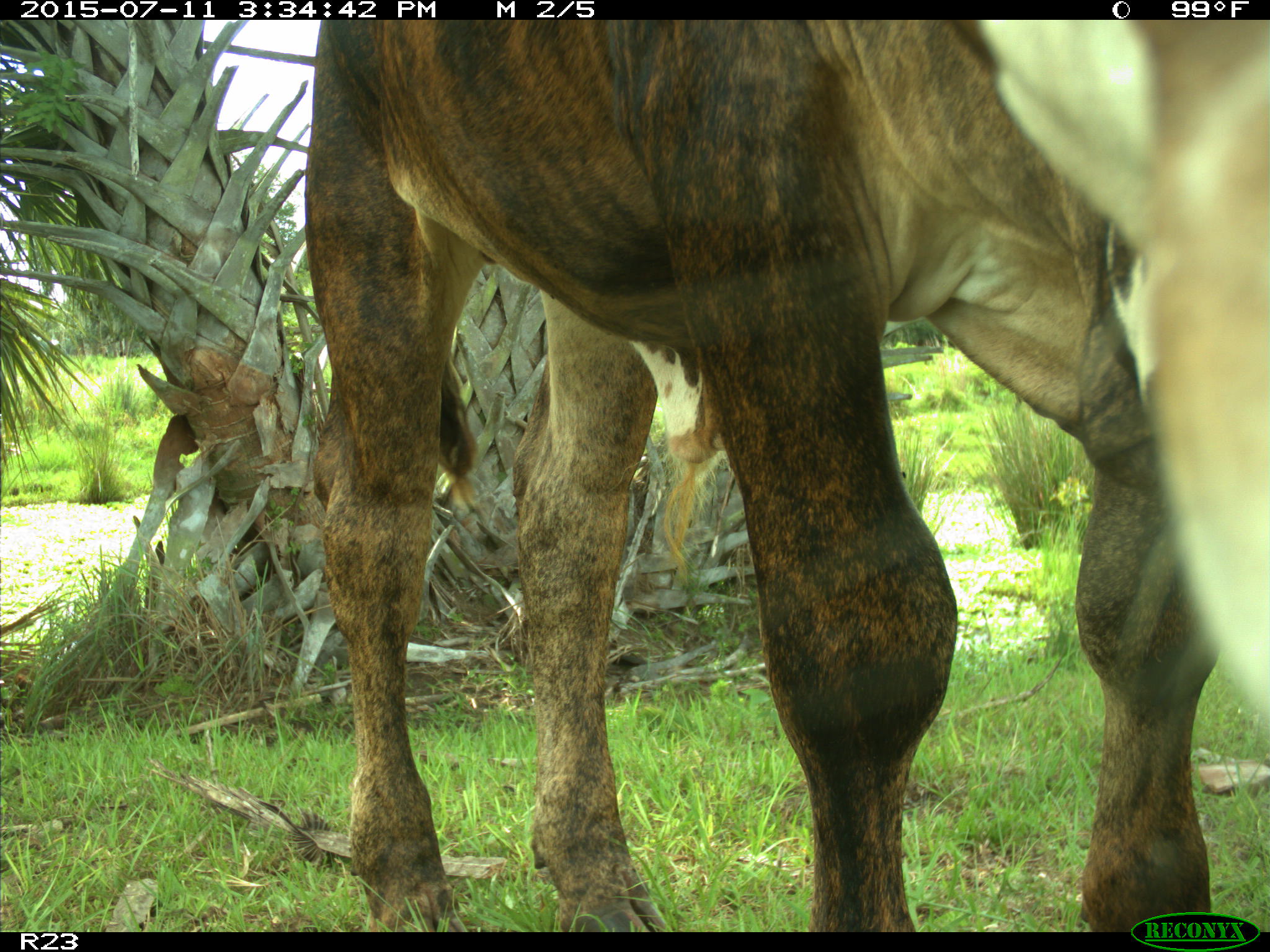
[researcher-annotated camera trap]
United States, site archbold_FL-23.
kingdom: Animalia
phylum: Chordata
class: Mammalia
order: Artiodactyla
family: Bovidae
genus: Bos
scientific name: Bos taurus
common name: domestic cow